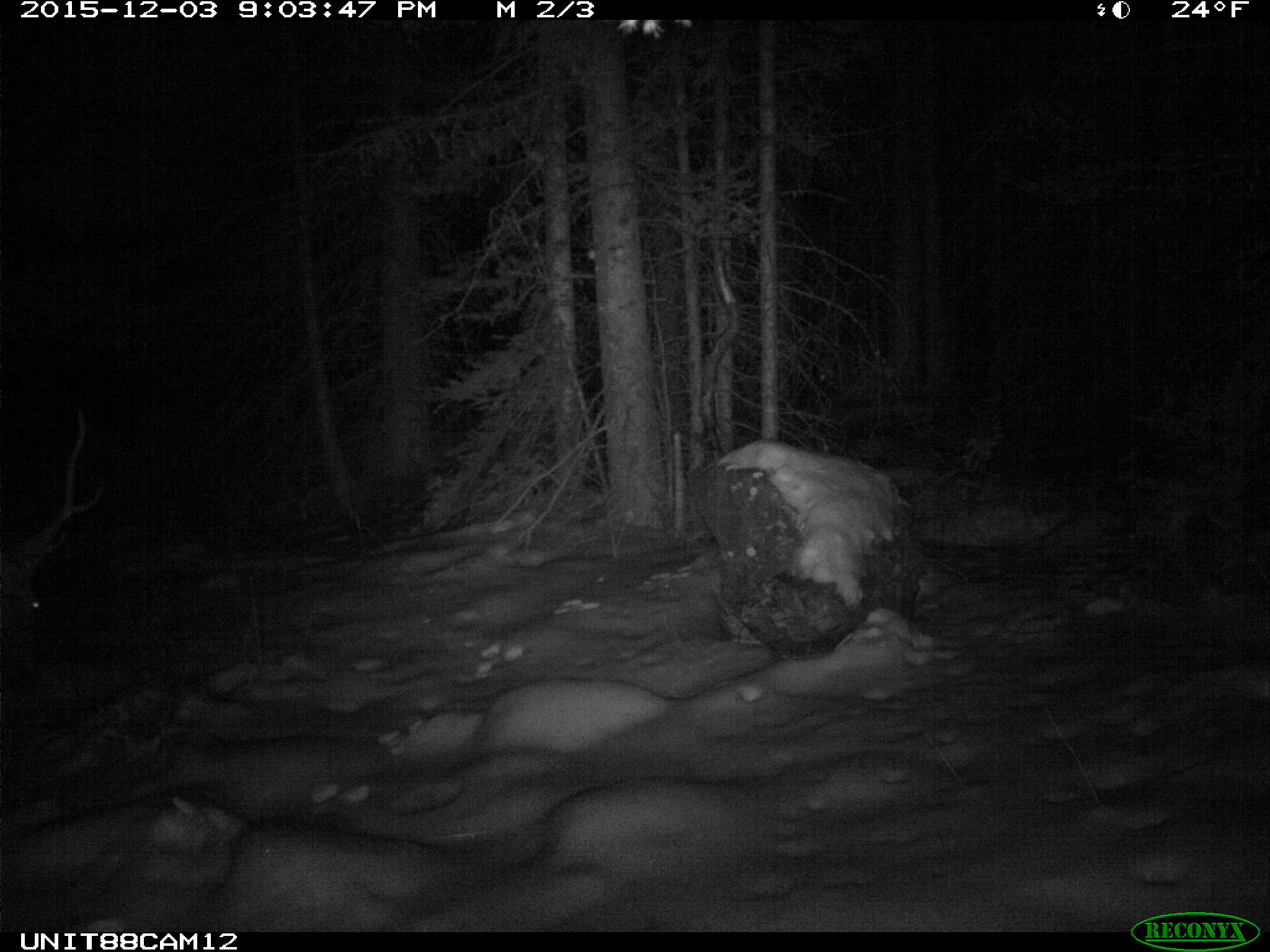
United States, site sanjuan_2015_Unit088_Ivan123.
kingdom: Animalia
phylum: Chordata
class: Mammalia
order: Artiodactyla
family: Cervidae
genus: Cervus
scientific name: Cervus elaphus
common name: red deer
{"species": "Cervus elaphus (red deer)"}